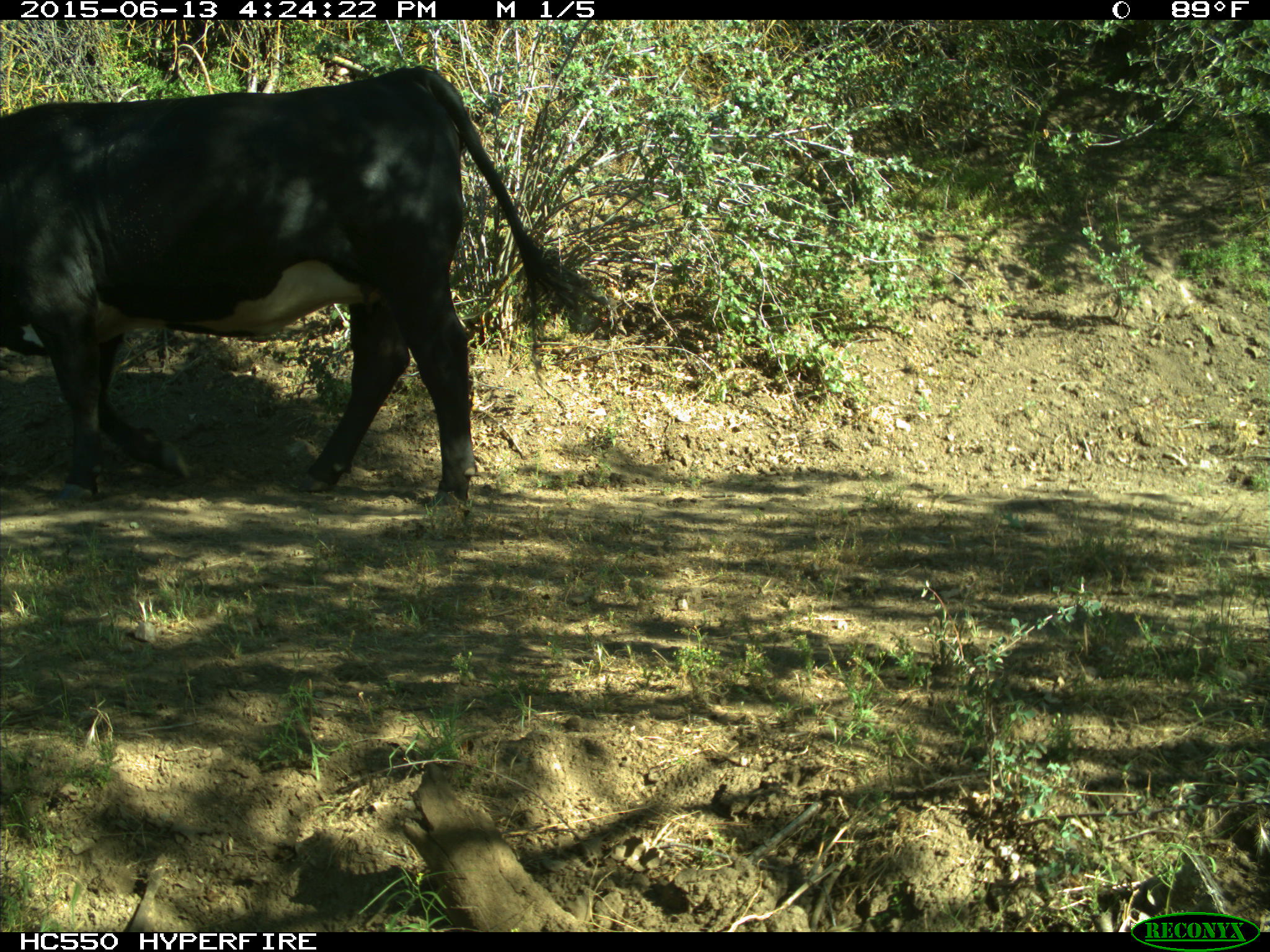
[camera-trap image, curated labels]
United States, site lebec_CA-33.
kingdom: Animalia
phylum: Chordata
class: Mammalia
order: Artiodactyla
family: Bovidae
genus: Bos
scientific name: Bos taurus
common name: domestic cow